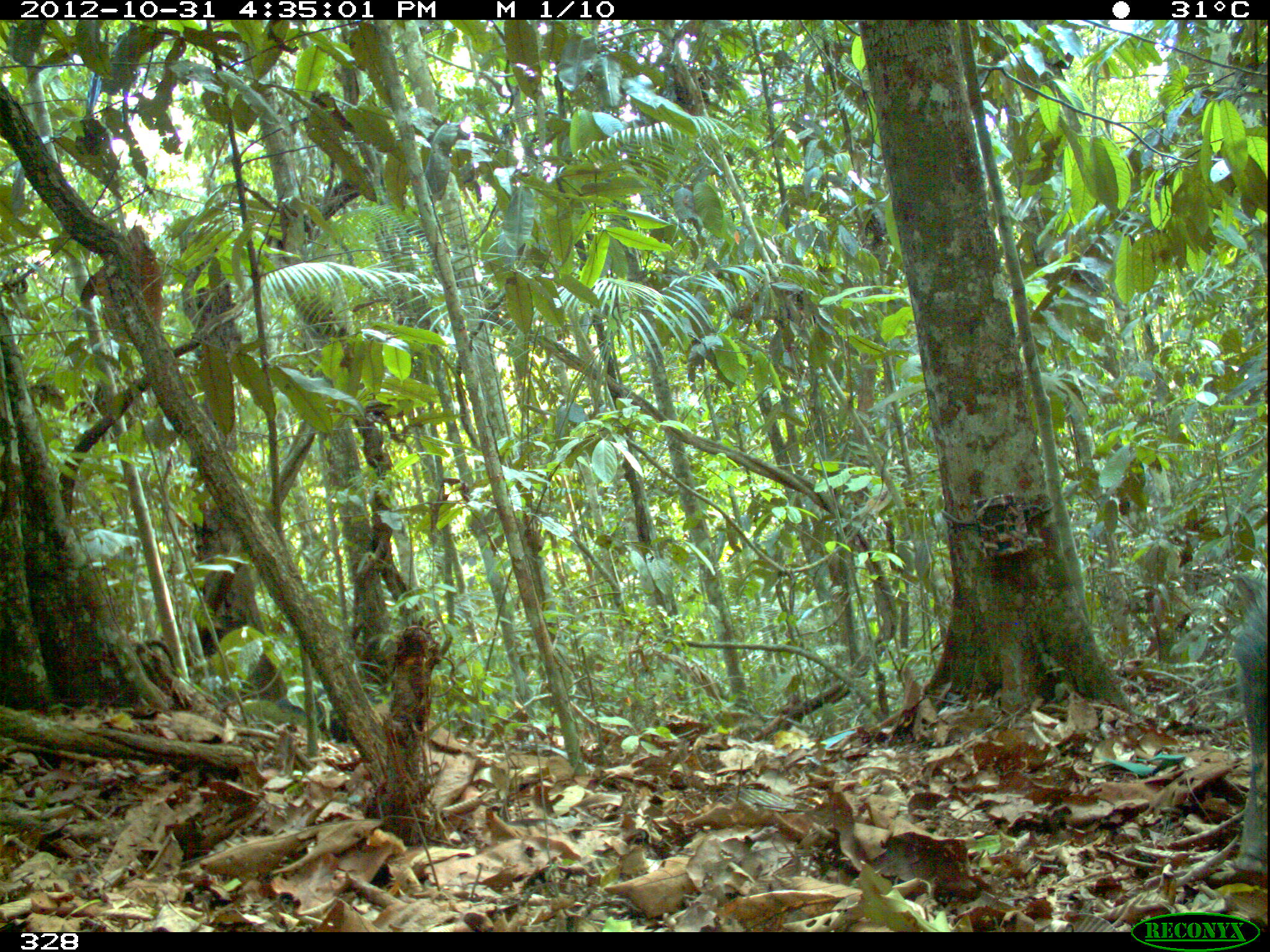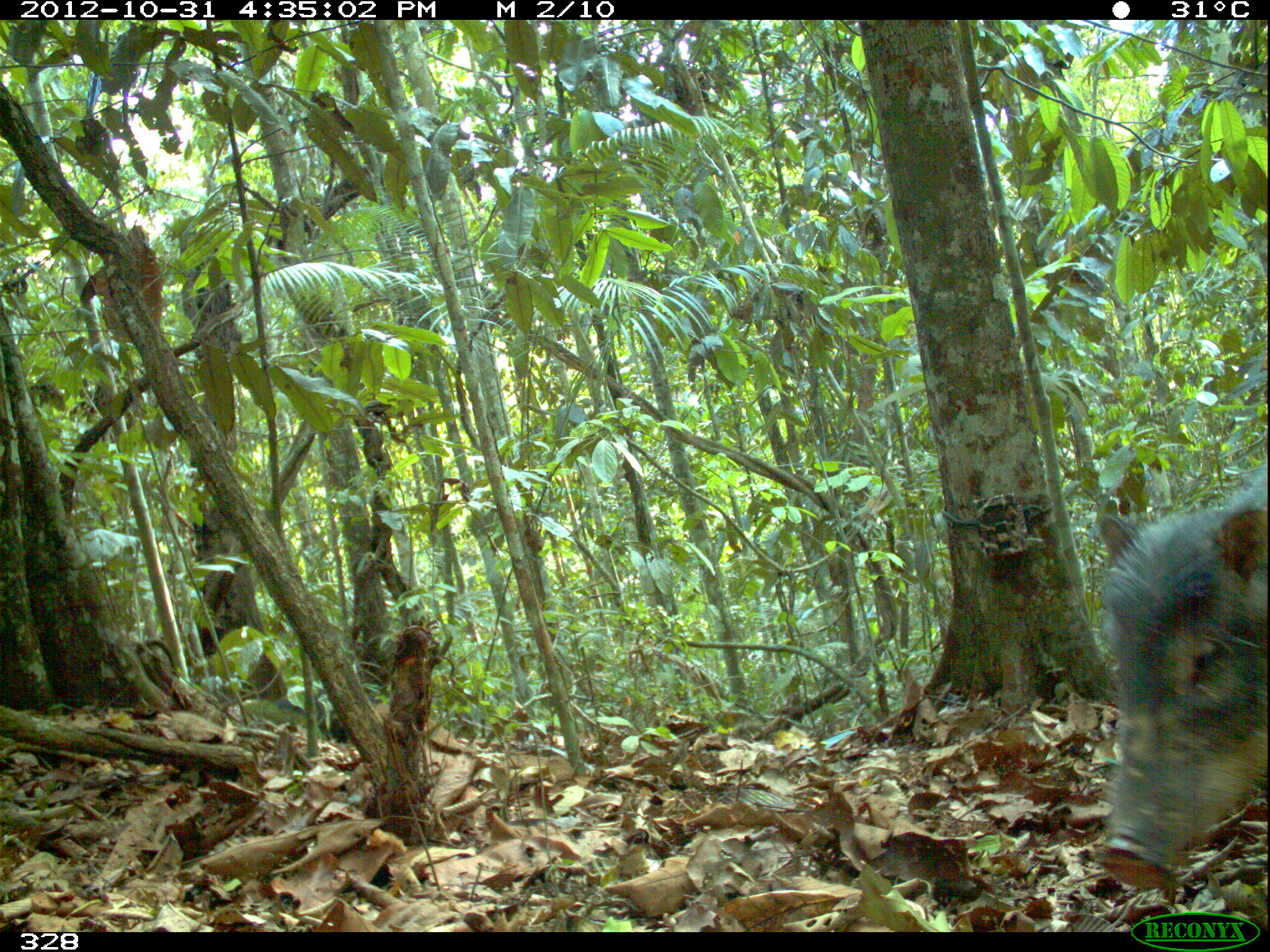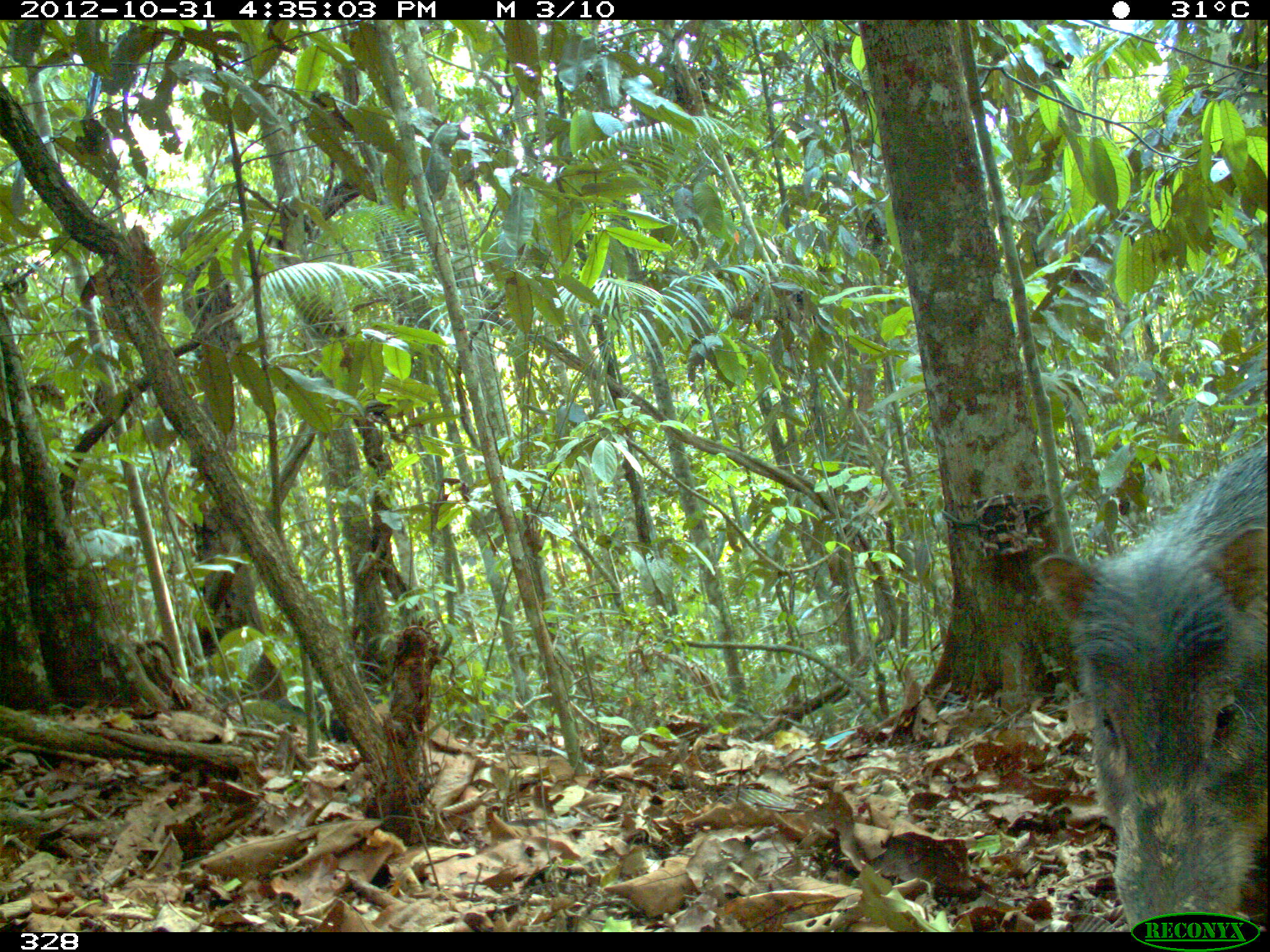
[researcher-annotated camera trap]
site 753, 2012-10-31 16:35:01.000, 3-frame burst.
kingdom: Animalia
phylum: Chordata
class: Mammalia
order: Artiodactyla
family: Tayassuidae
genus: Tayassu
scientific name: Tayassu pecari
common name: white-lipped peccary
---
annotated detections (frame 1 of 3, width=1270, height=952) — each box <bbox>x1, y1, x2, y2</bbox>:
tayassu pecari: <bbox>1227, 569, 1267, 875</bbox>; <bbox>265, 683, 383, 742</bbox>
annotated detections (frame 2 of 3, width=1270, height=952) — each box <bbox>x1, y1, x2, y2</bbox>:
tayassu pecari: <bbox>1088, 461, 1267, 890</bbox>; <bbox>270, 680, 390, 742</bbox>